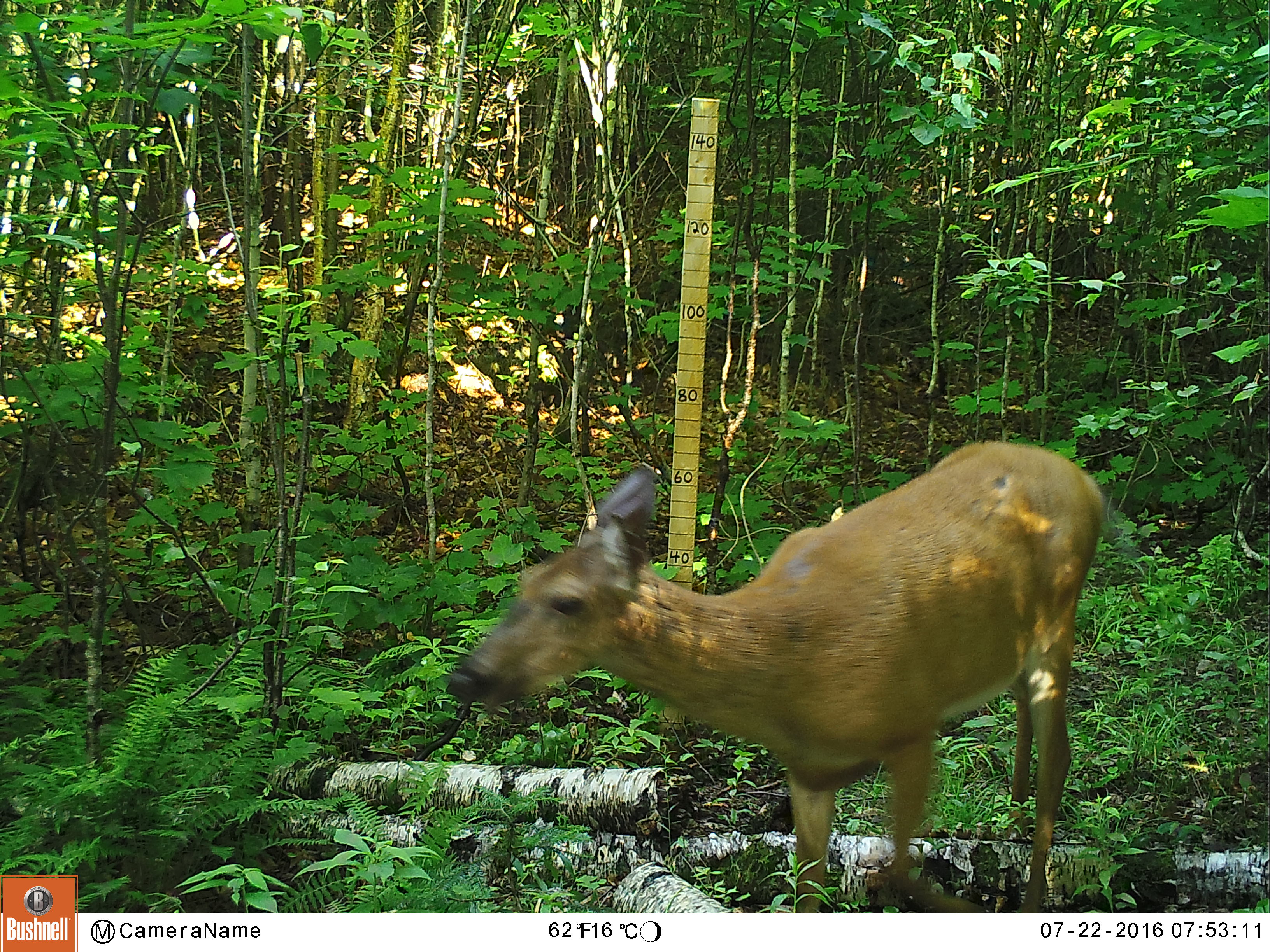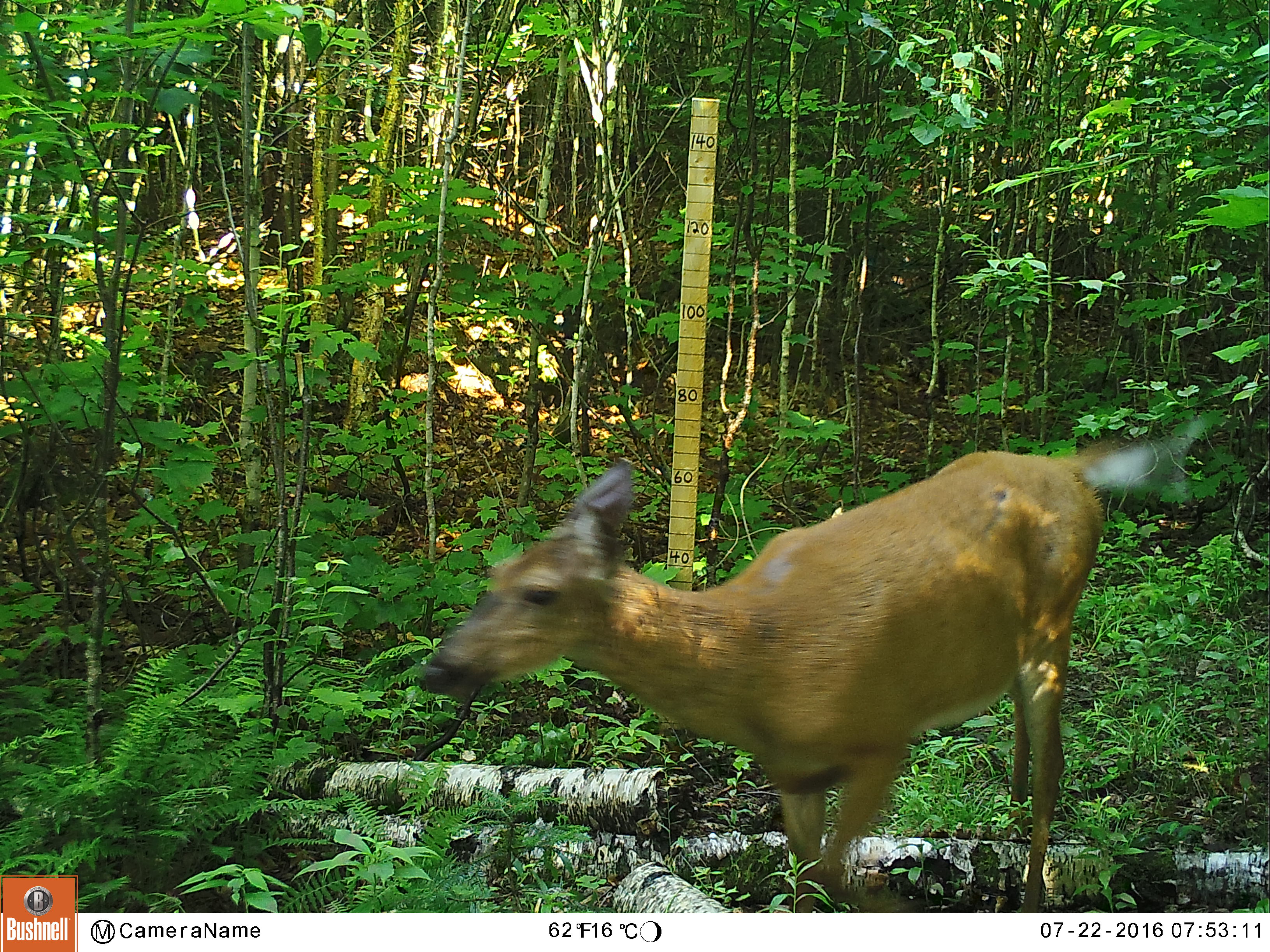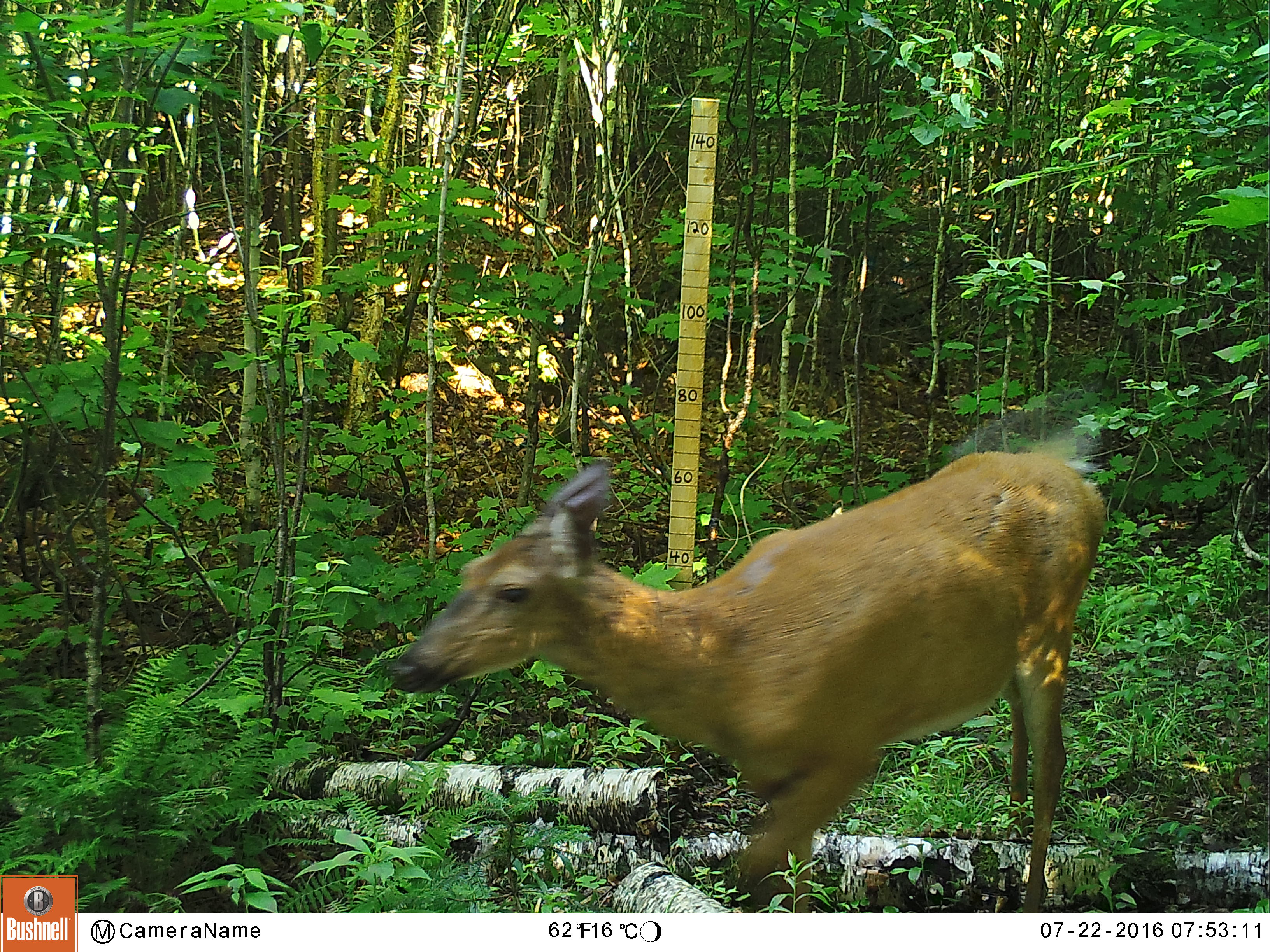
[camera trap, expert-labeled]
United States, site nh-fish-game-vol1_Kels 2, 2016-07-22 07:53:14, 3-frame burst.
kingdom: Animalia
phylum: Chordata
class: Mammalia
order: Artiodactyla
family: Cervidae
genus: Odocoileus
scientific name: Odocoileus virginianus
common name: white-tailed deer